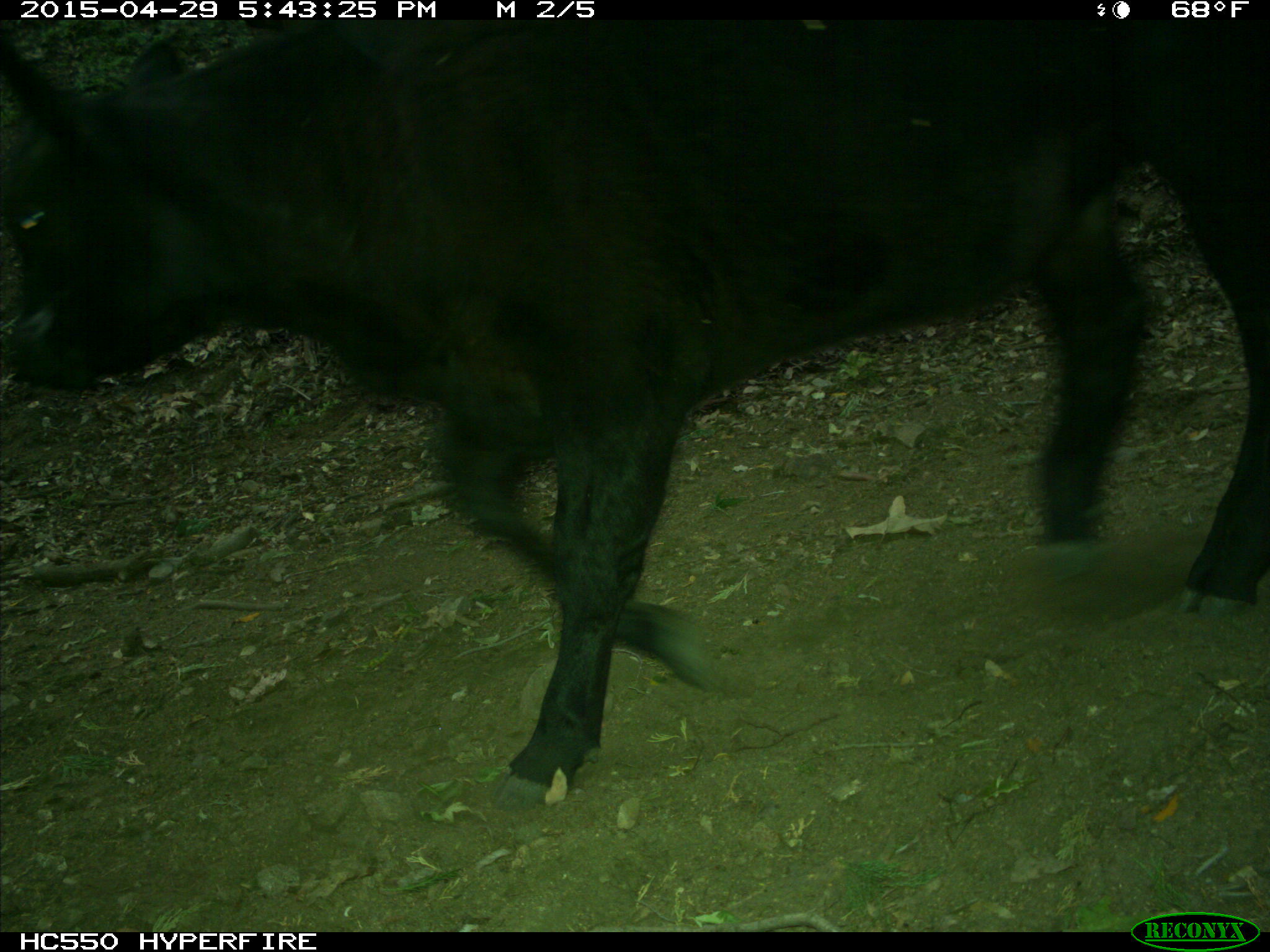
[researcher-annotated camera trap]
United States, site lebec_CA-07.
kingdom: Animalia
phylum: Chordata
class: Mammalia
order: Artiodactyla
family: Bovidae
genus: Bos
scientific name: Bos taurus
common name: domestic cow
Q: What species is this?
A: Bos taurus (domestic cow).